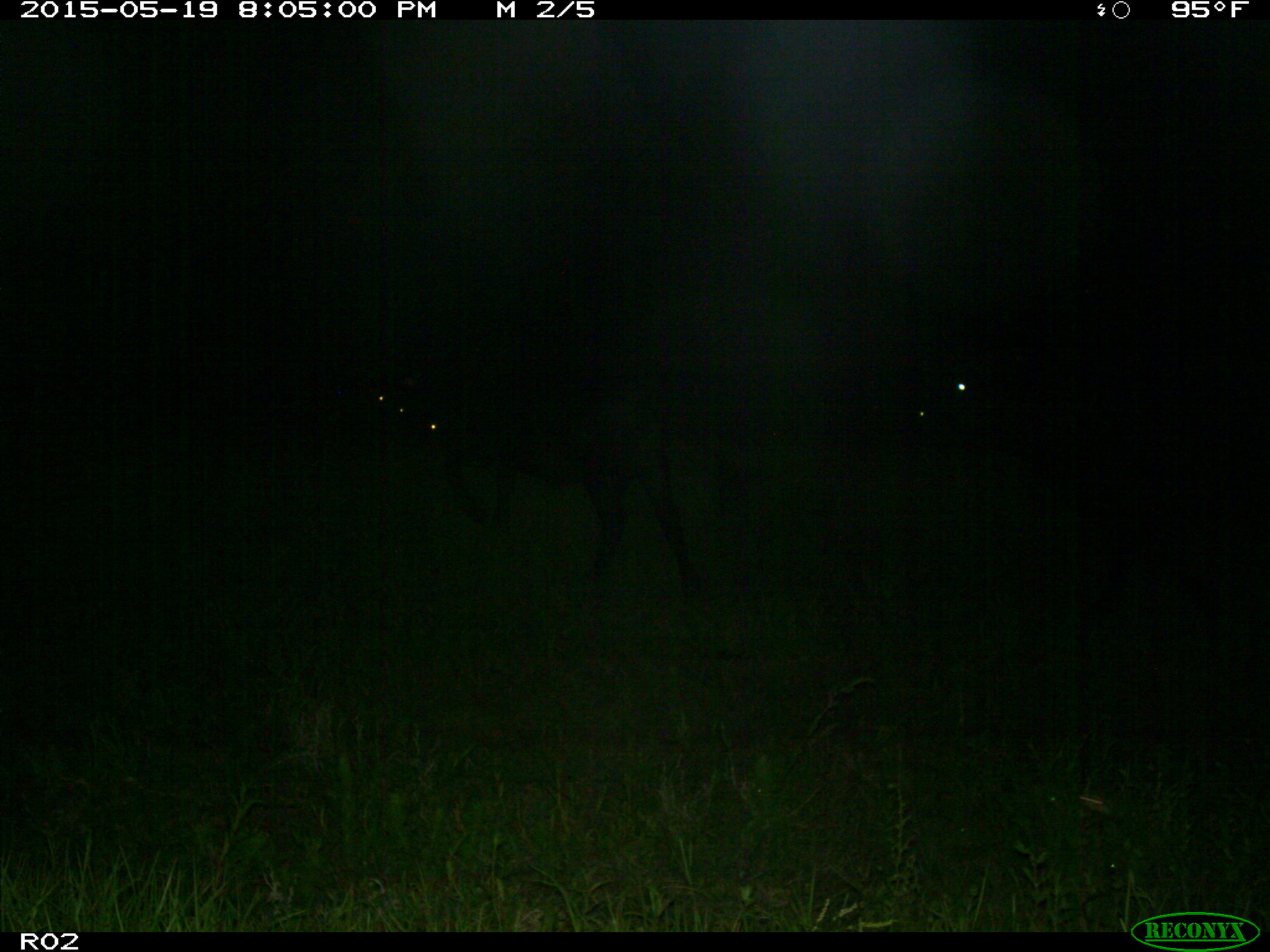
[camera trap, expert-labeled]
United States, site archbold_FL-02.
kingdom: Animalia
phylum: Chordata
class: Mammalia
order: Artiodactyla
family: Bovidae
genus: Bos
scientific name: Bos taurus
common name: domestic cow